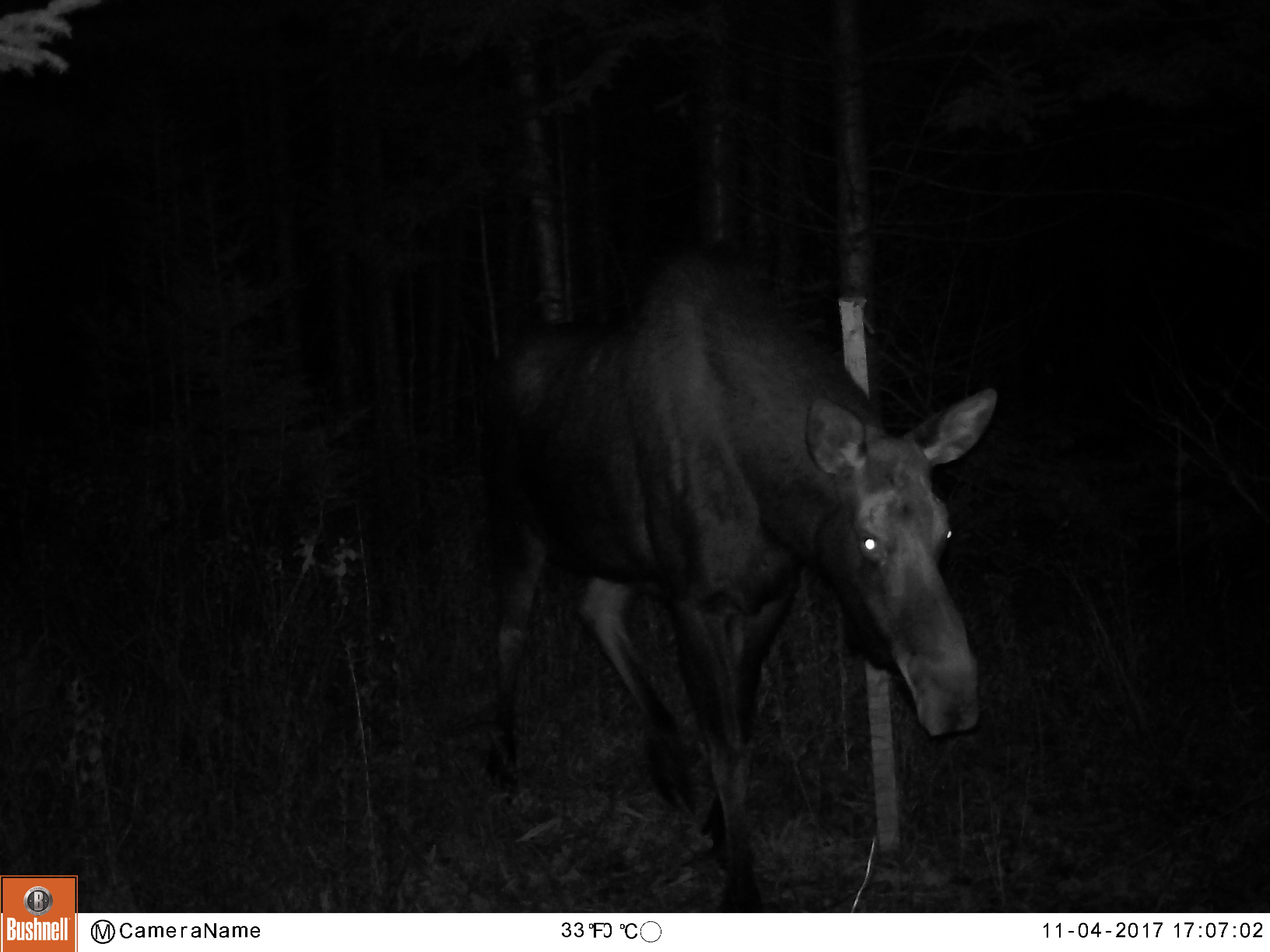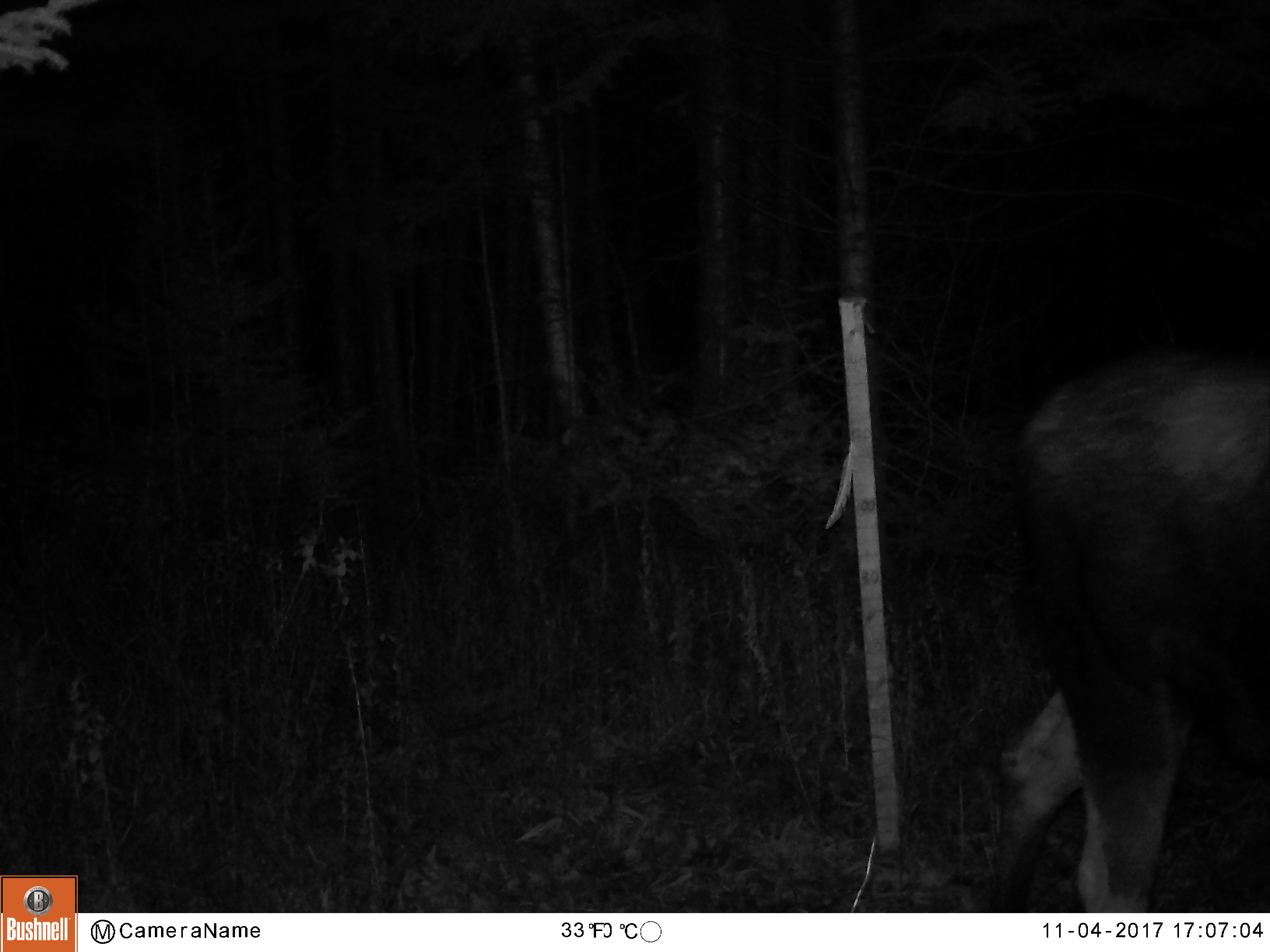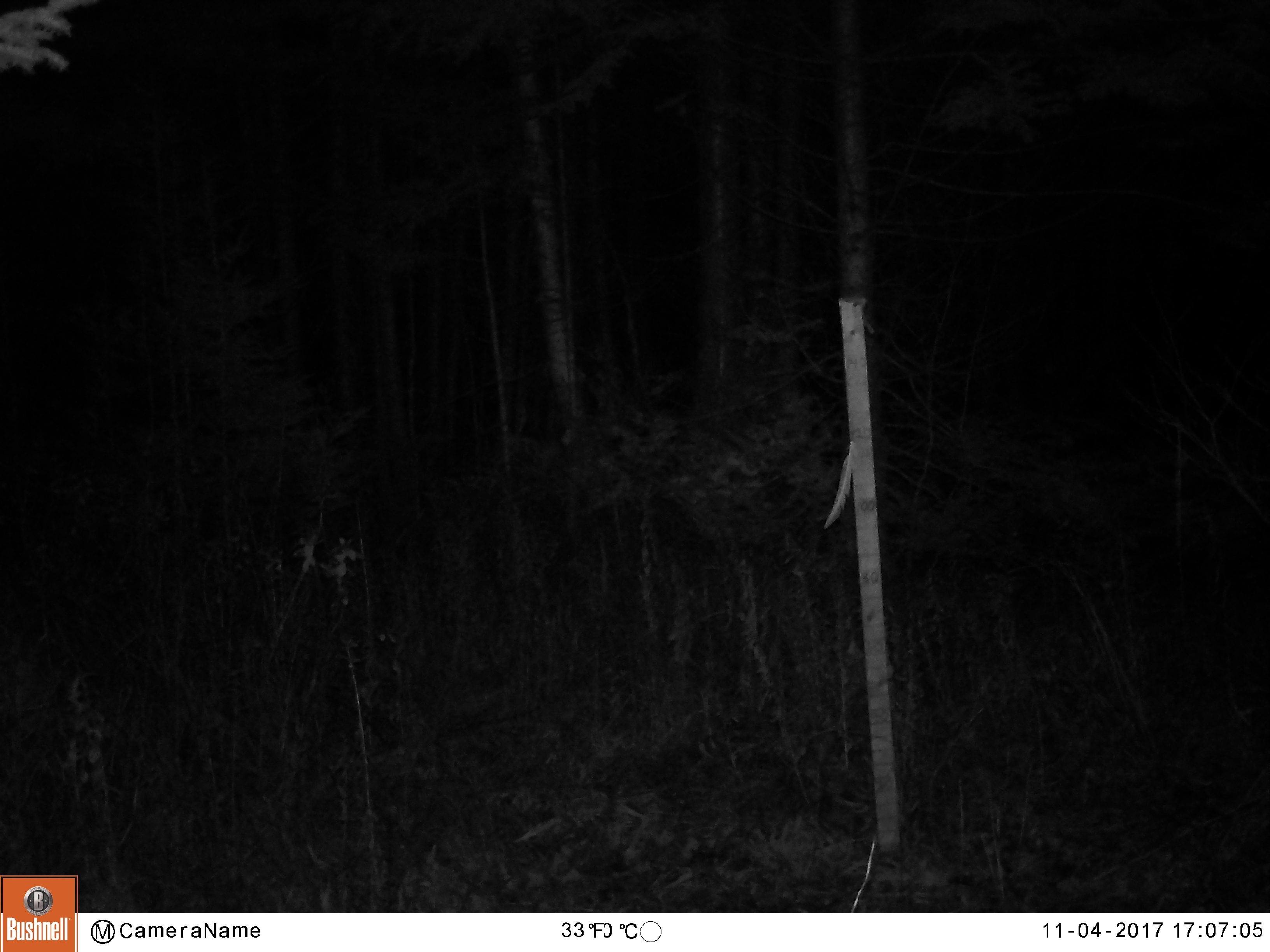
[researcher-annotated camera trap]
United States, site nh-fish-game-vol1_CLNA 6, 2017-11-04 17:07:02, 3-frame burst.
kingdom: Animalia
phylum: Chordata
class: Mammalia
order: Artiodactyla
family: Cervidae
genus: Alces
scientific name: Alces alces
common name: moose